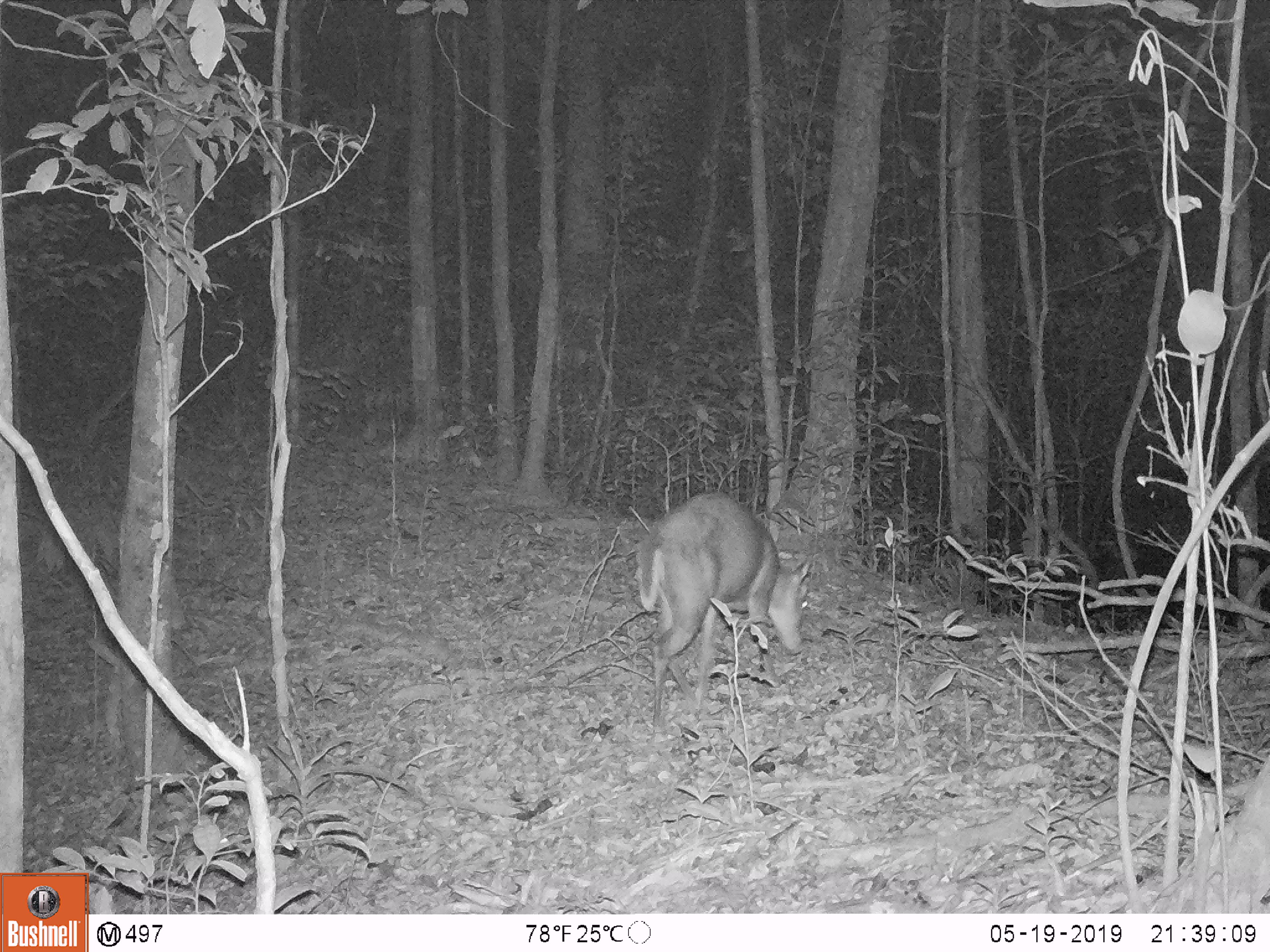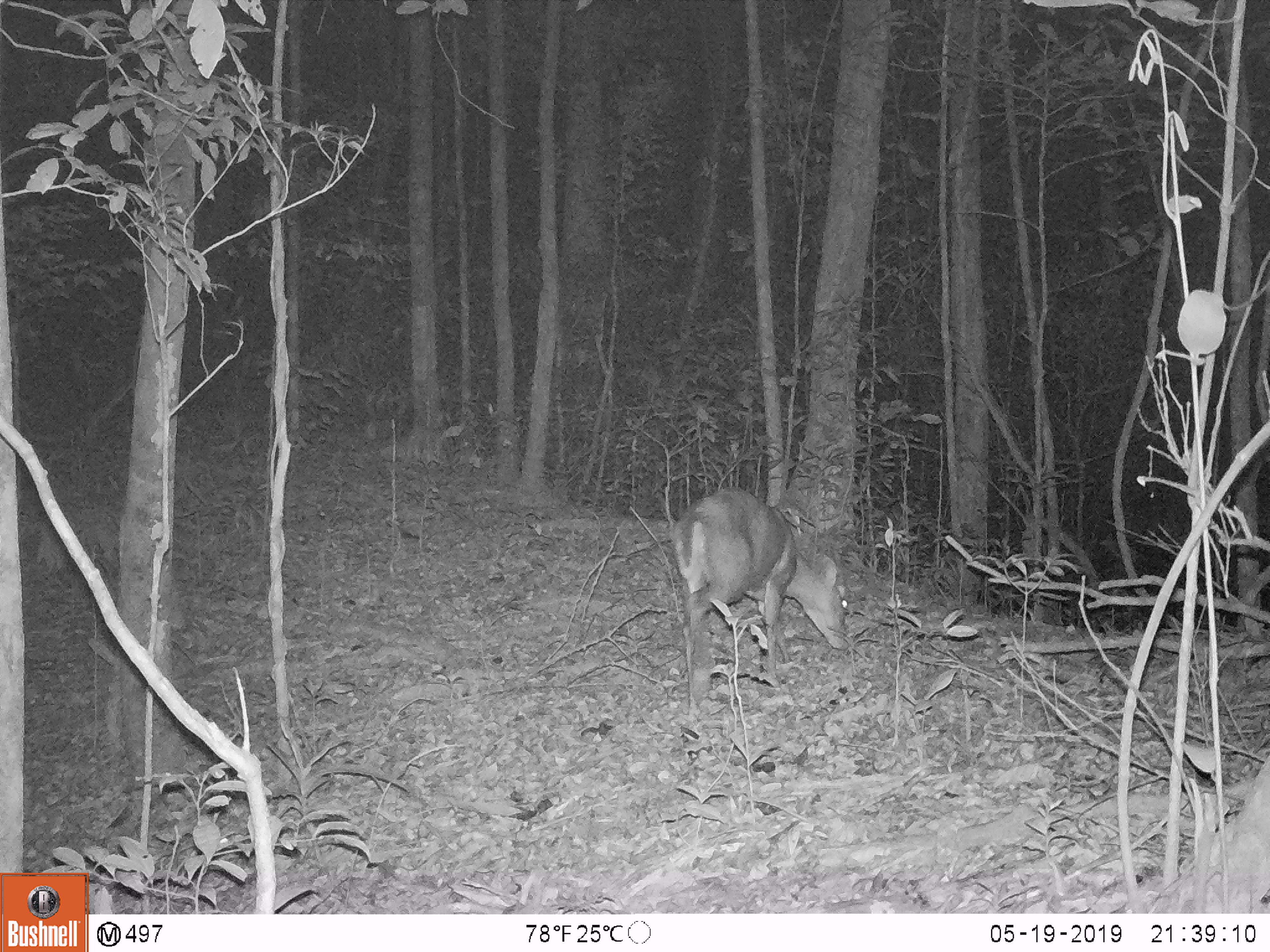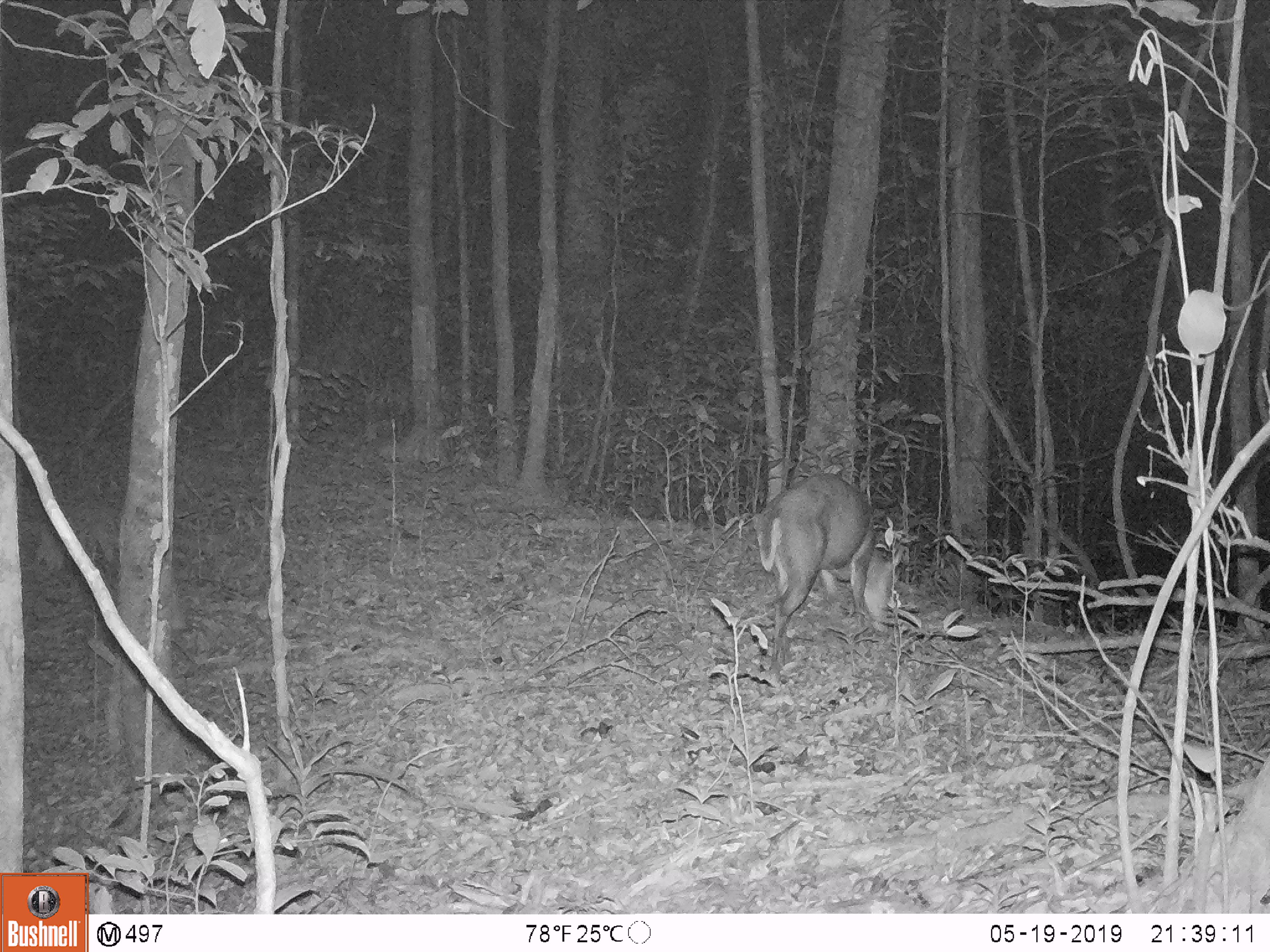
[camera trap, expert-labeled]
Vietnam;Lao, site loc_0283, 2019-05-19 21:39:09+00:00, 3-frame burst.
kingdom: Animalia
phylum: Chordata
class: Mammalia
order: Artiodactyla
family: Cervidae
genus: Muntiacus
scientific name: Muntiacus rooseveltorum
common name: roosevelt's muntjac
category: roosevelts muntjac group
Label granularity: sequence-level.